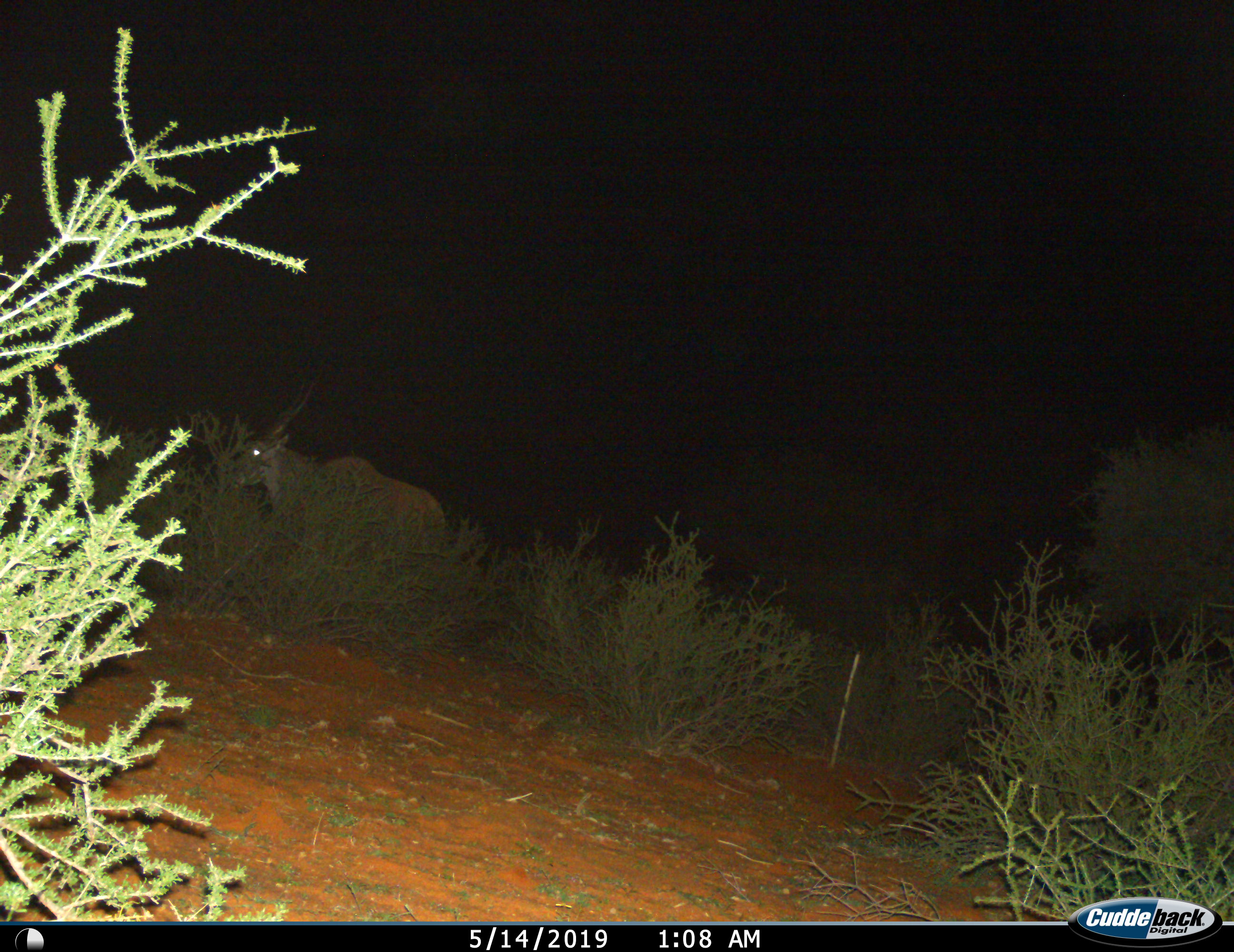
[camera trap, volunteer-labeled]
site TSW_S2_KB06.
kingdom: Animalia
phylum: Chordata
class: Mammalia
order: Artiodactyla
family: Bovidae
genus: Tragelaphus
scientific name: Tragelaphus oryx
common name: eland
Eland (Tragelaphus oryx), count 1. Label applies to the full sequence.